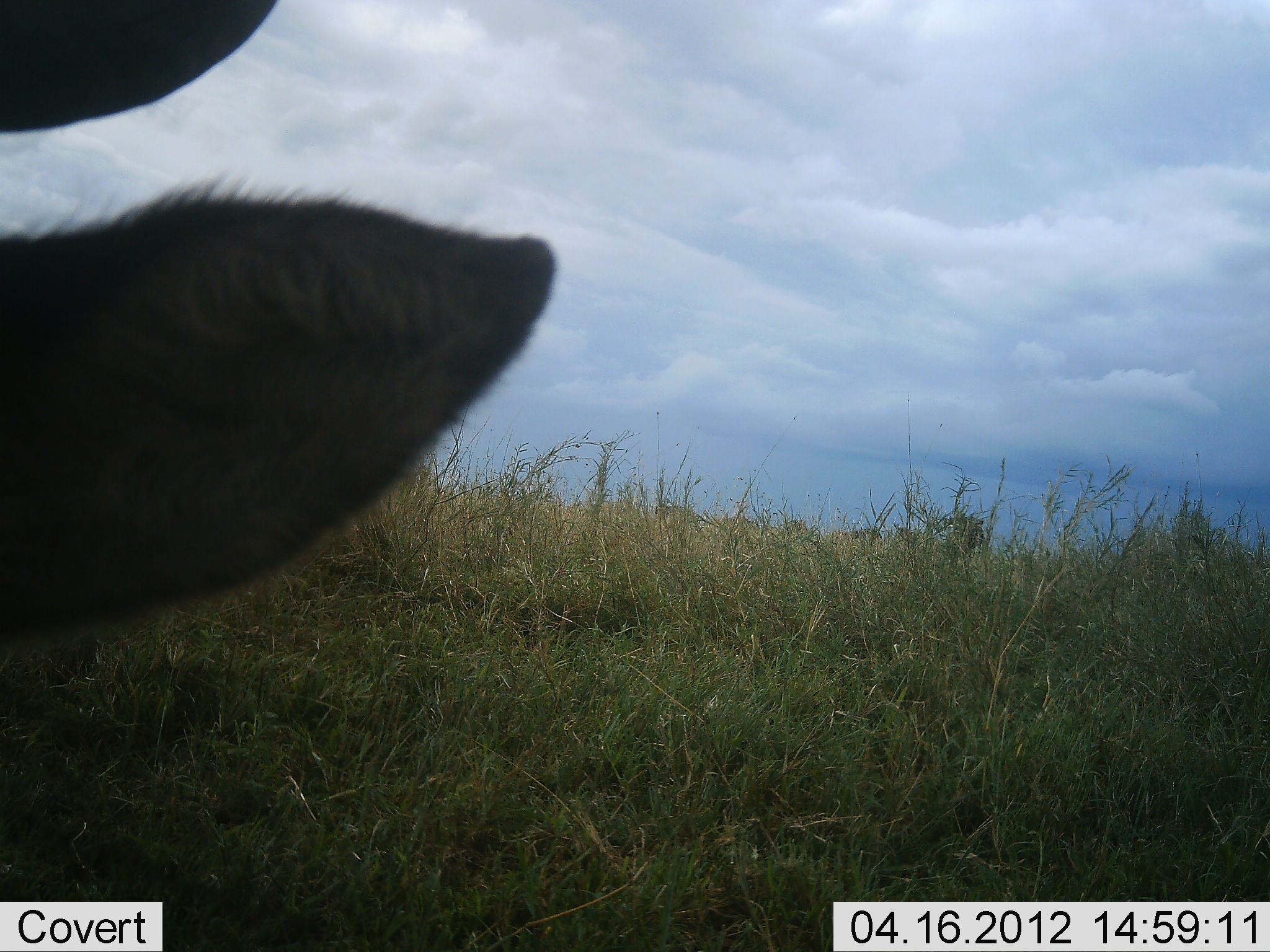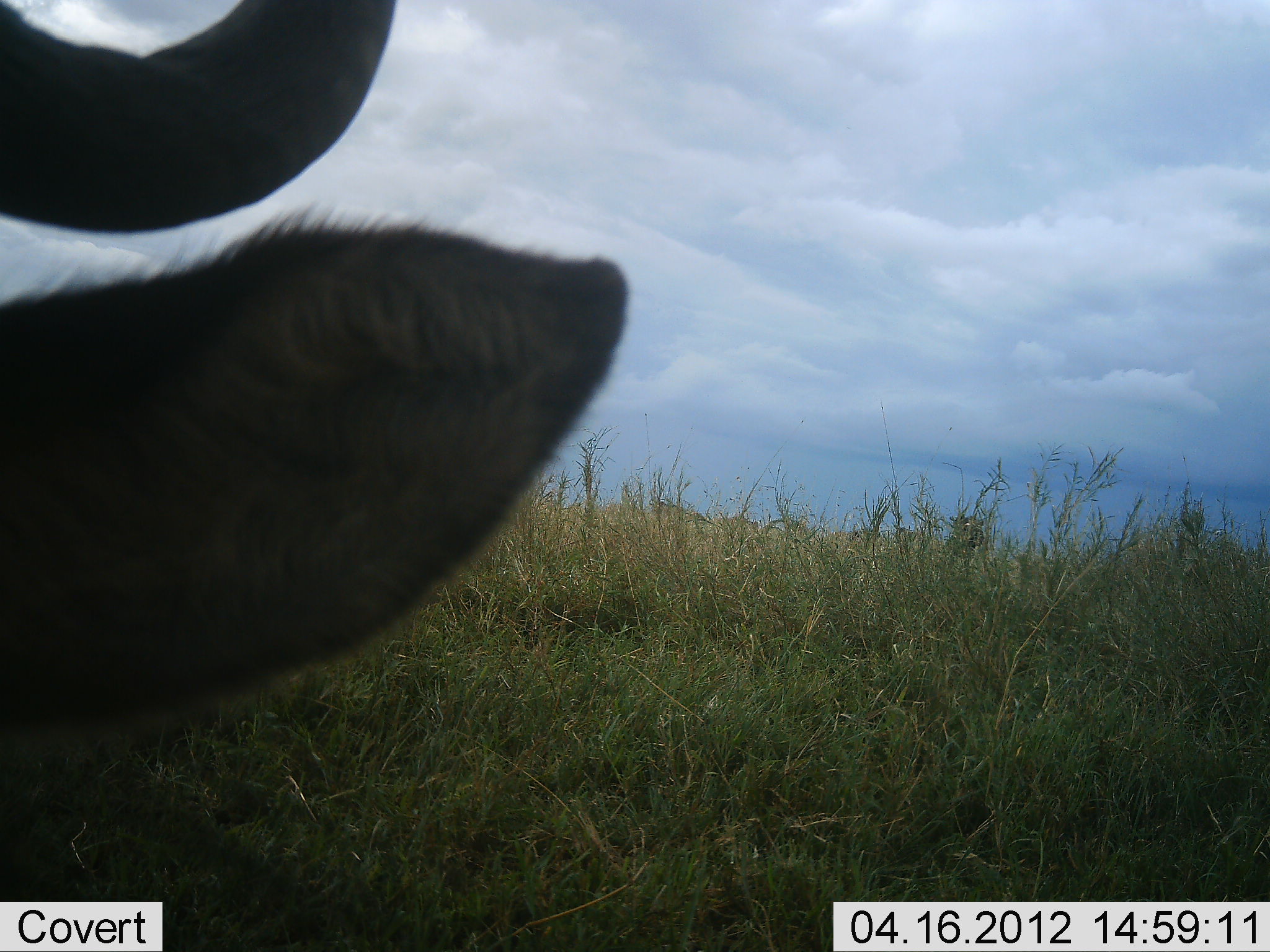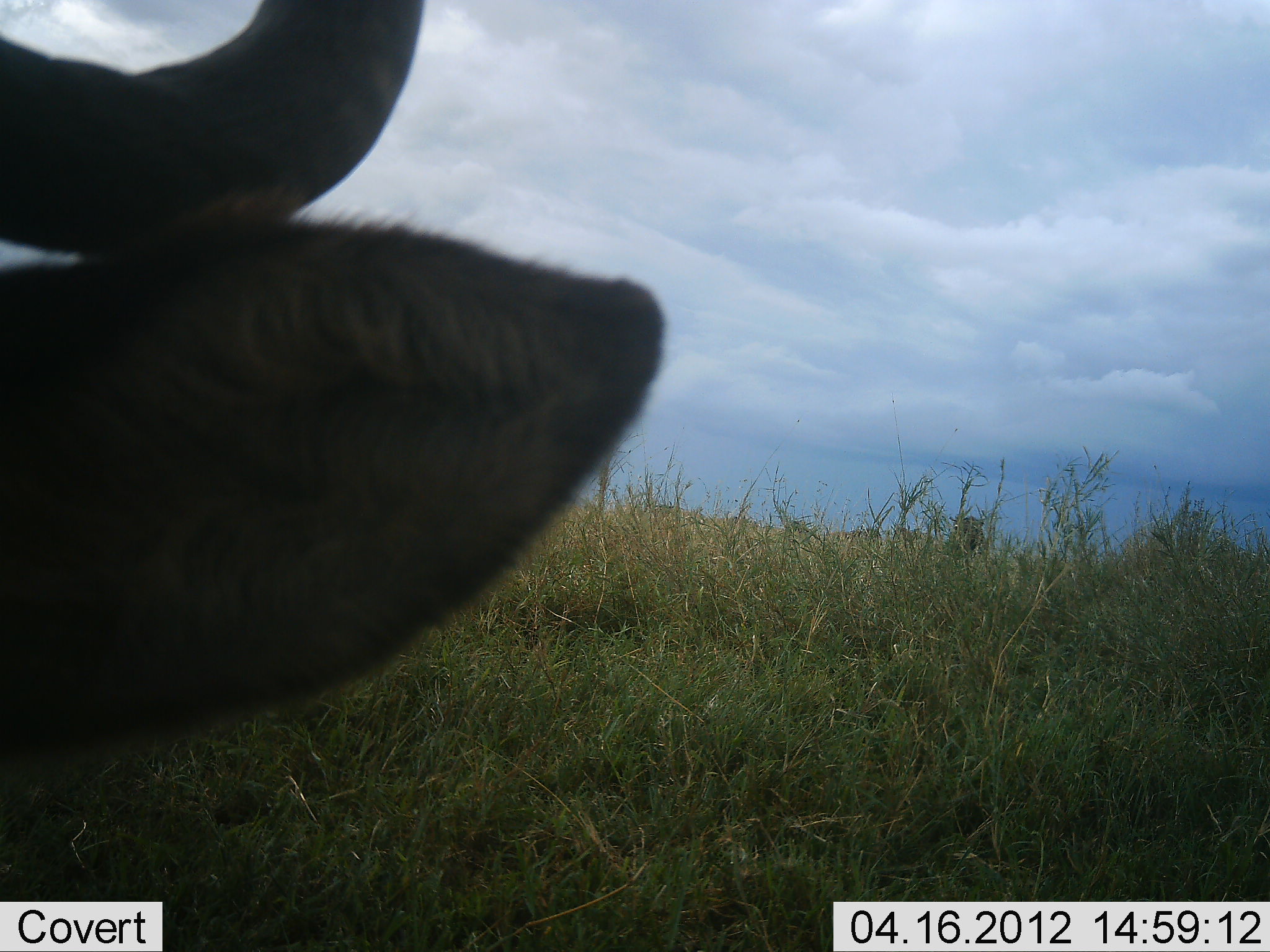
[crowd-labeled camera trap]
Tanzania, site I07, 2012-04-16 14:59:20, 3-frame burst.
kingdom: Animalia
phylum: Chordata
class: Mammalia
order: Artiodactyla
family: Bovidae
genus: Connochaetes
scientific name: Connochaetes taurinus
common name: blue wildebeest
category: wildebeest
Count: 1.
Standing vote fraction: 44%.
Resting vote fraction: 44%.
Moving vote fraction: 12%.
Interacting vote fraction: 0%.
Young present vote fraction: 6%.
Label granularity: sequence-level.